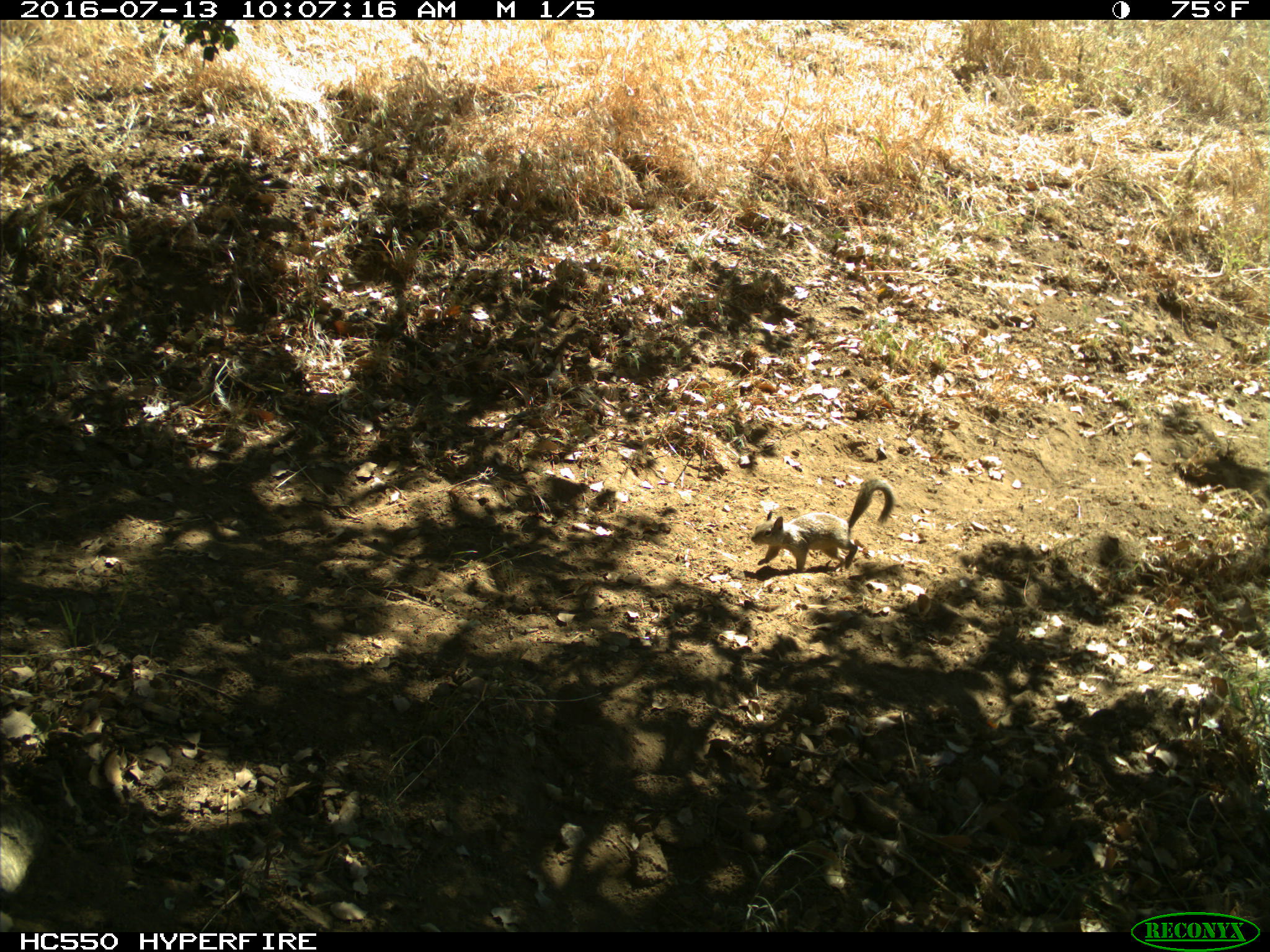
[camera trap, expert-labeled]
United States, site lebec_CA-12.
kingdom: Animalia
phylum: Chordata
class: Mammalia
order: Rodentia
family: Sciuridae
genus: Otospermophilus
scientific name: Otospermophilus beecheyi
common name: california ground squirrel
Otospermophilus beecheyi (california ground squirrel).